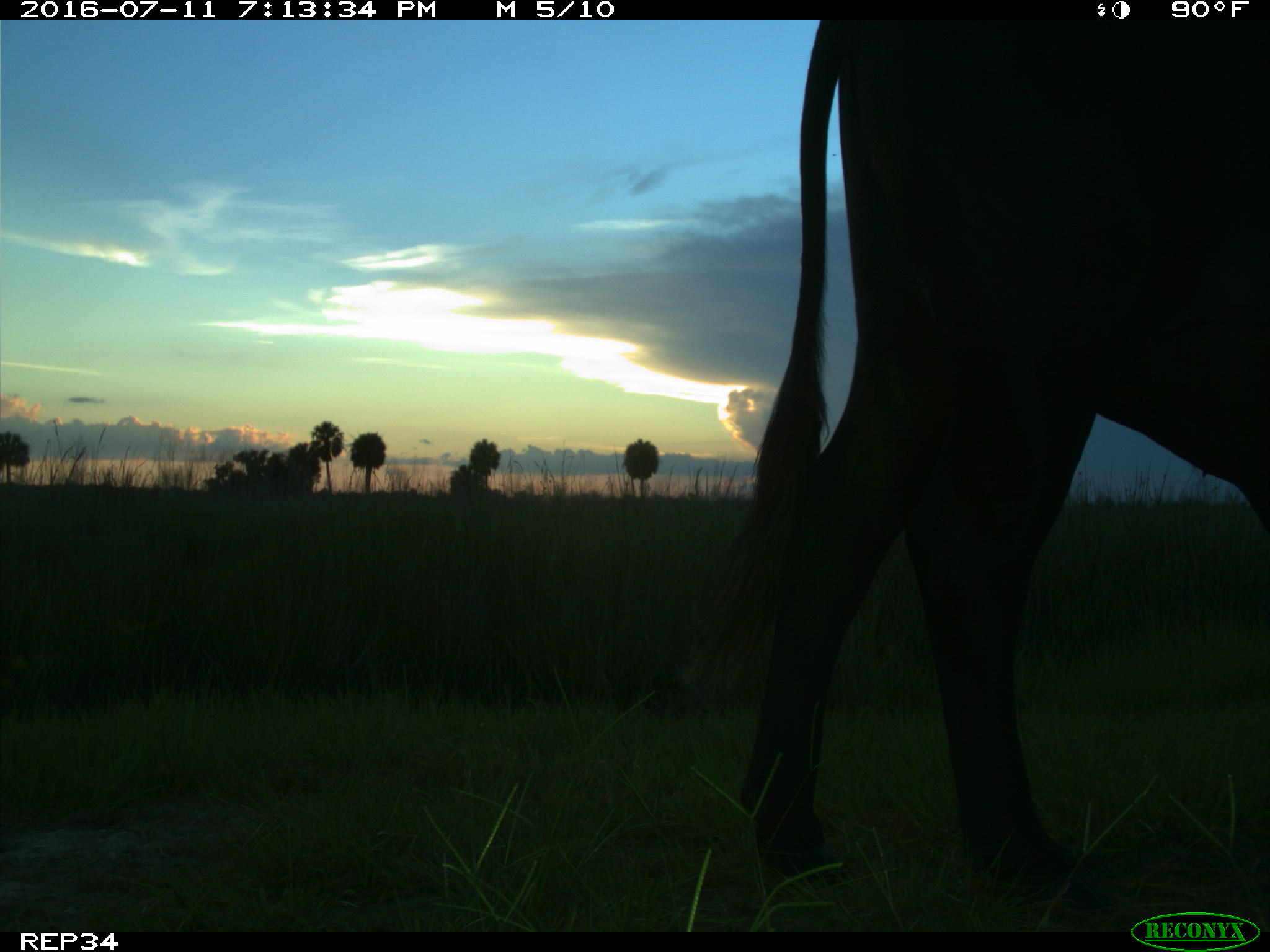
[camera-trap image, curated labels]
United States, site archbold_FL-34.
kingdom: Animalia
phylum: Chordata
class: Mammalia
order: Artiodactyla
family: Bovidae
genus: Bos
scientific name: Bos taurus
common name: domestic cow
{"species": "Bos taurus (domestic cow)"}